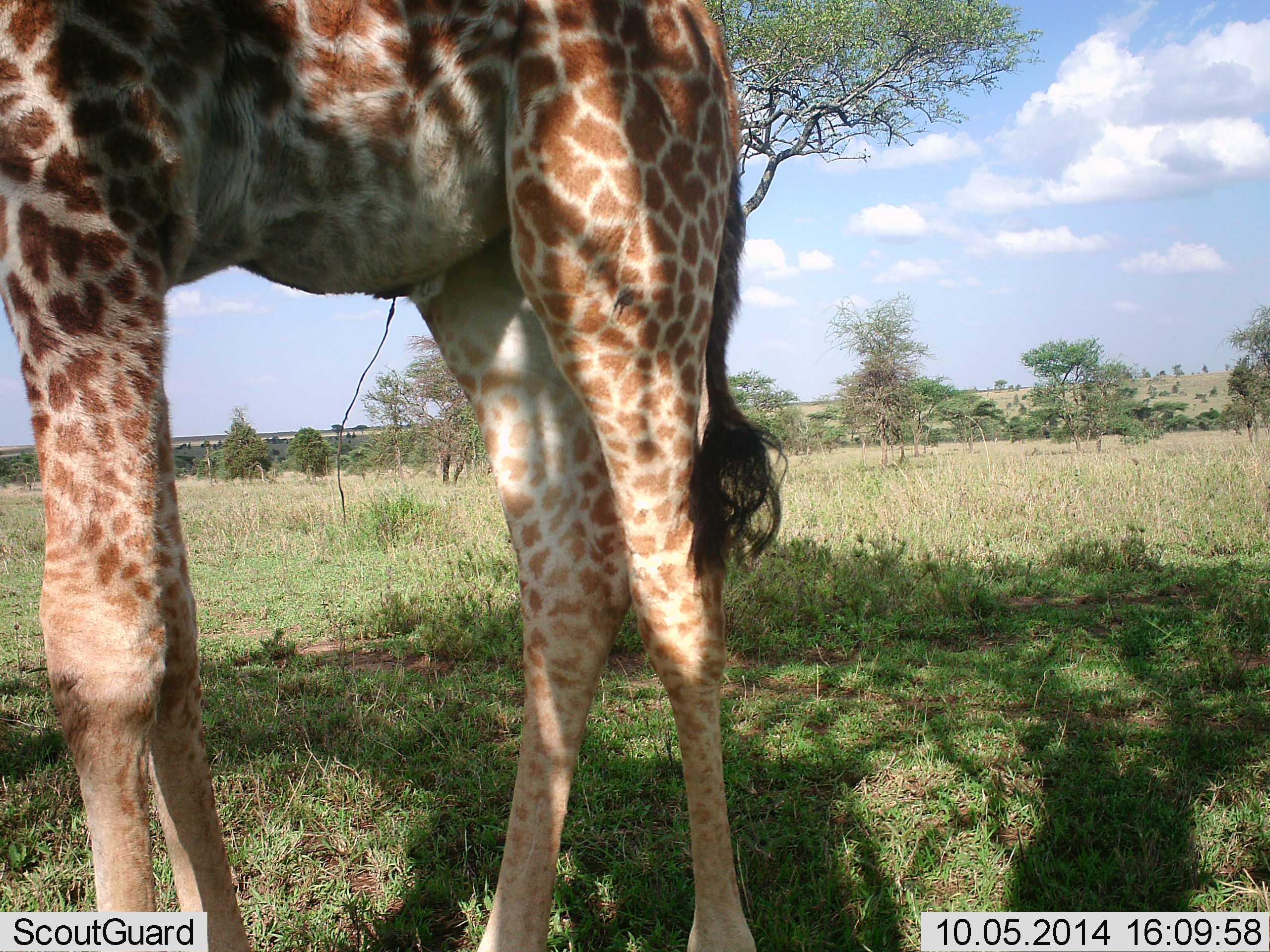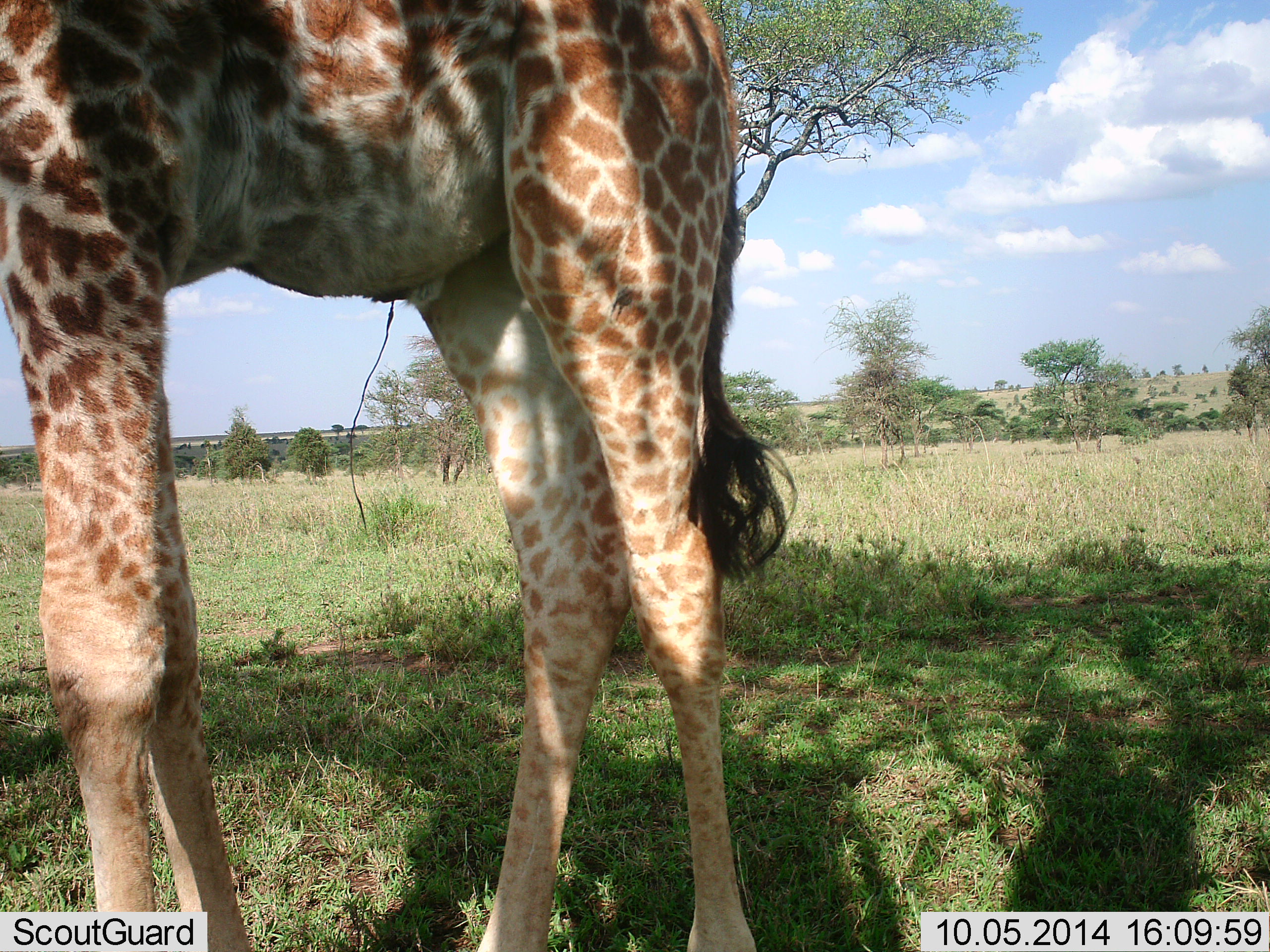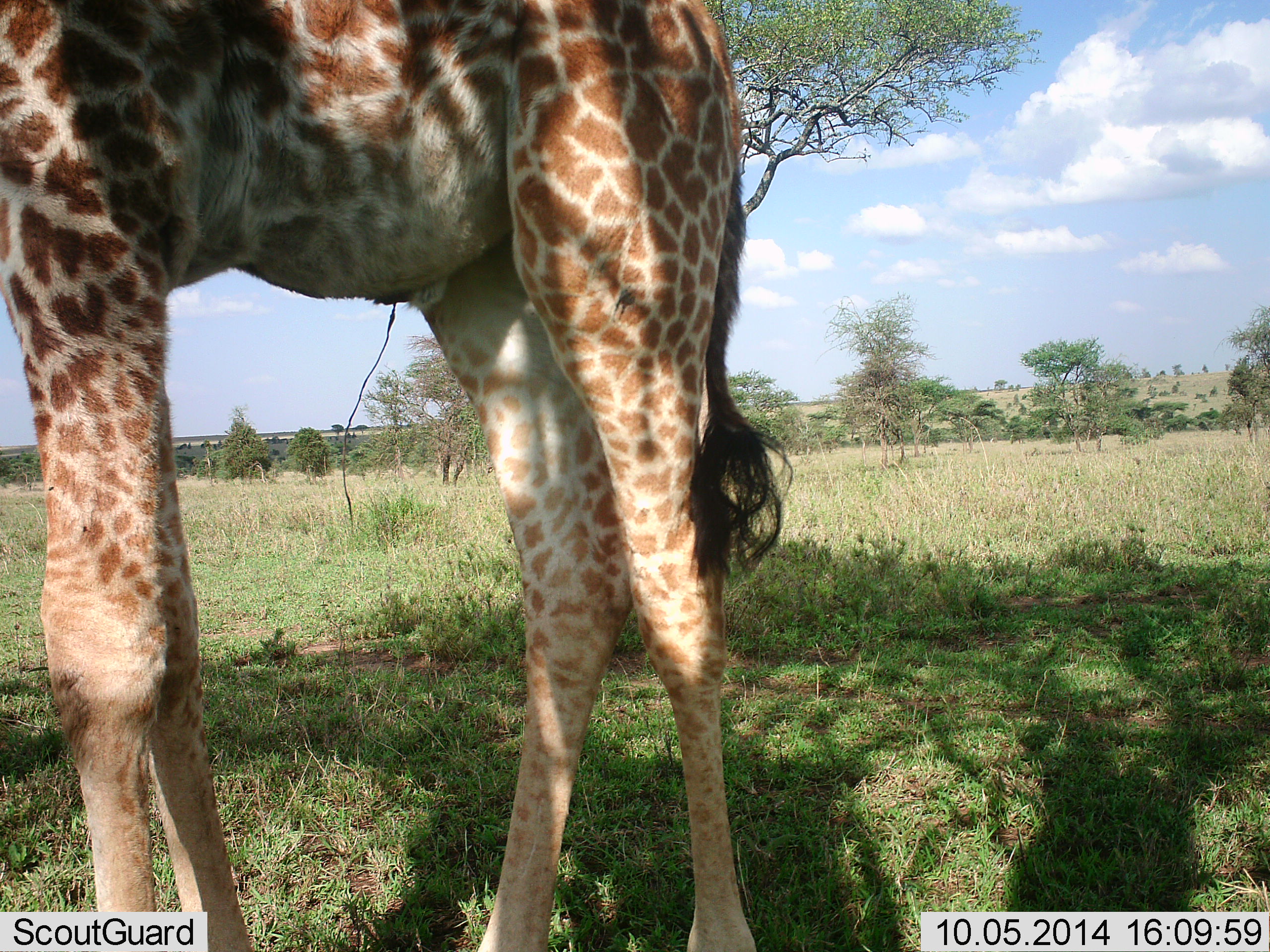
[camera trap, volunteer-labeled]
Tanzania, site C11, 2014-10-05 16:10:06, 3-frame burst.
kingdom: Animalia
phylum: Chordata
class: Mammalia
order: Artiodactyla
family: Giraffidae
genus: Giraffa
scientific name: Giraffa camelopardalis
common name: giraffe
Giraffe (Giraffa camelopardalis), count 1. Behavior (volunteer vote fractions): standing 90%, resting 0%, moving 0%, interacting 0%. Young present (vote fraction): 10%. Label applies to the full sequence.